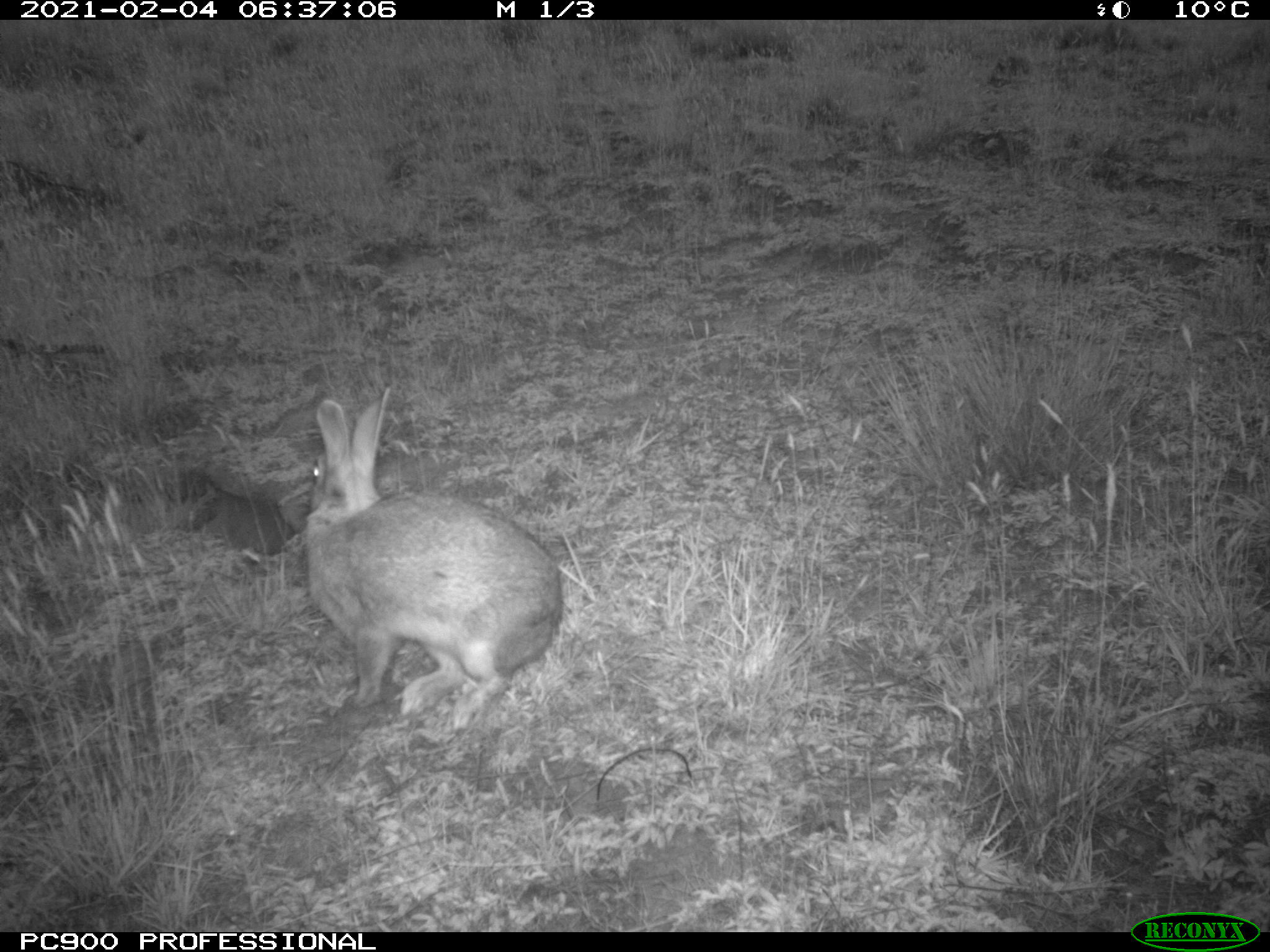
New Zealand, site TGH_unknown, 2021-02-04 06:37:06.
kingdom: Animalia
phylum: Chordata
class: Mammalia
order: Lagomorpha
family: Leporidae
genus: Oryctolagus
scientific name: Oryctolagus cuniculus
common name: european rabbit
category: rabbit